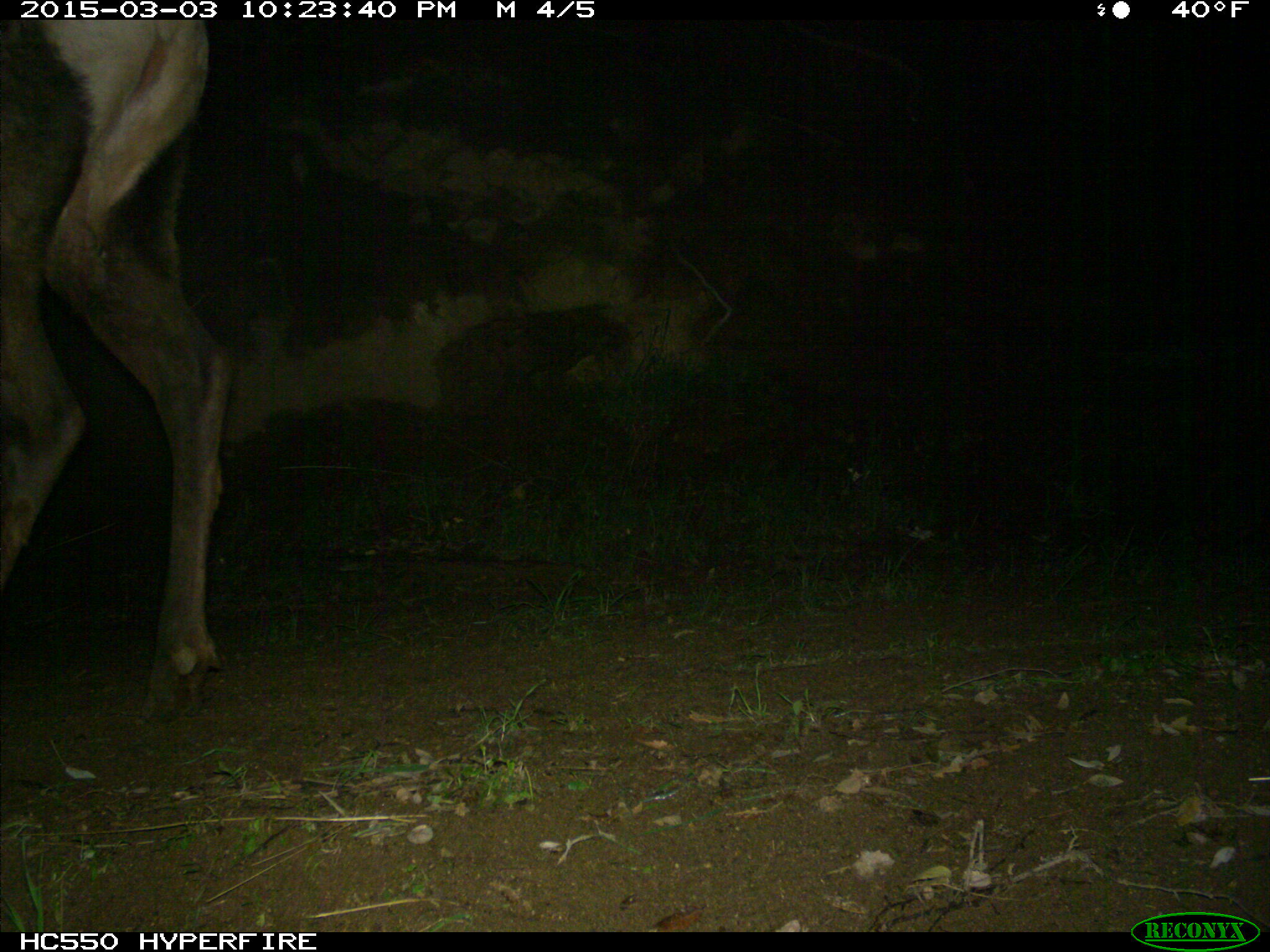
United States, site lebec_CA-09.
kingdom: Animalia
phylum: Chordata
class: Mammalia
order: Artiodactyla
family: Cervidae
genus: Cervus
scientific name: Cervus canadensis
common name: elk